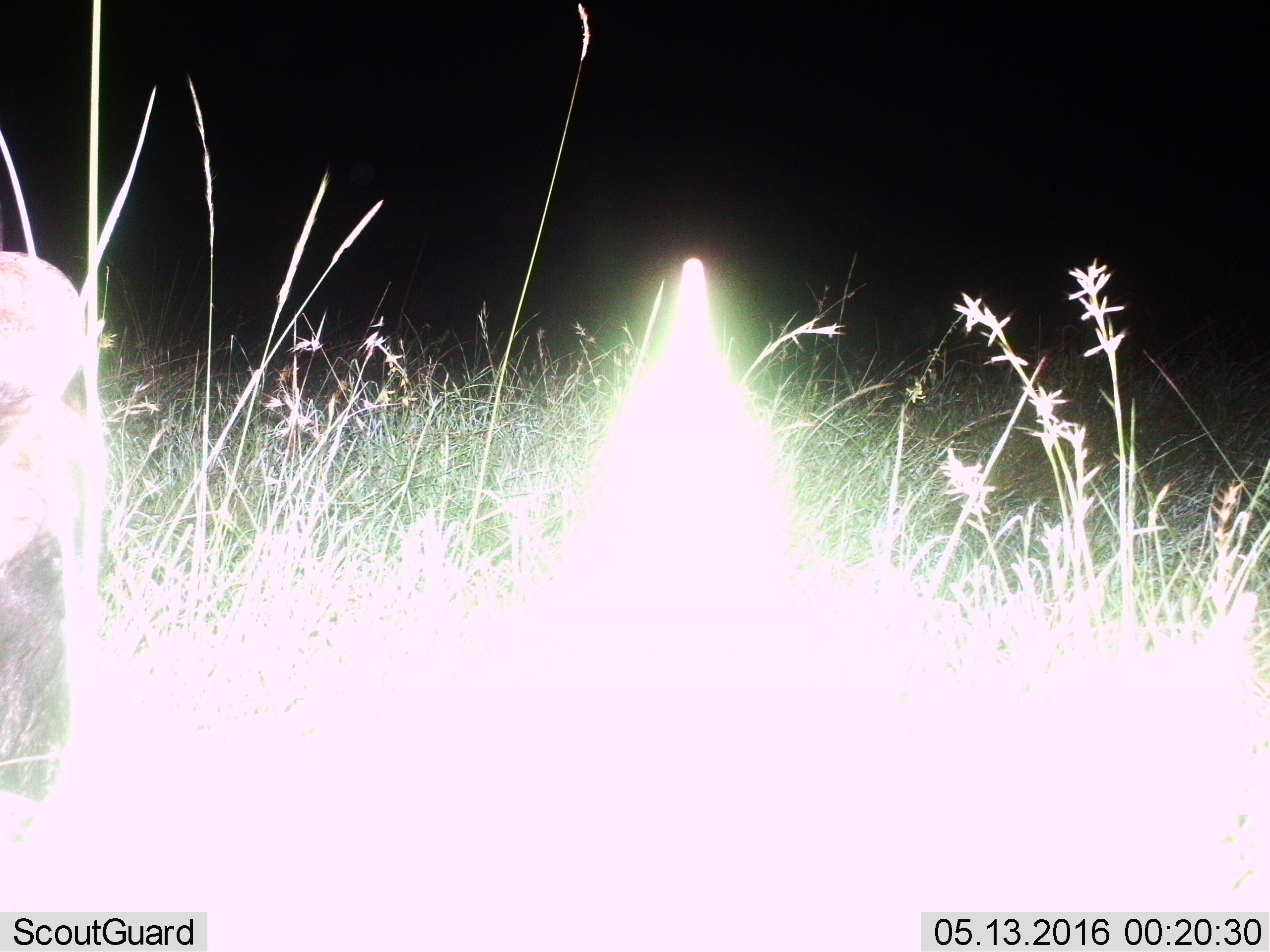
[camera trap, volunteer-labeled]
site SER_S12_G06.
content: unidentified animal